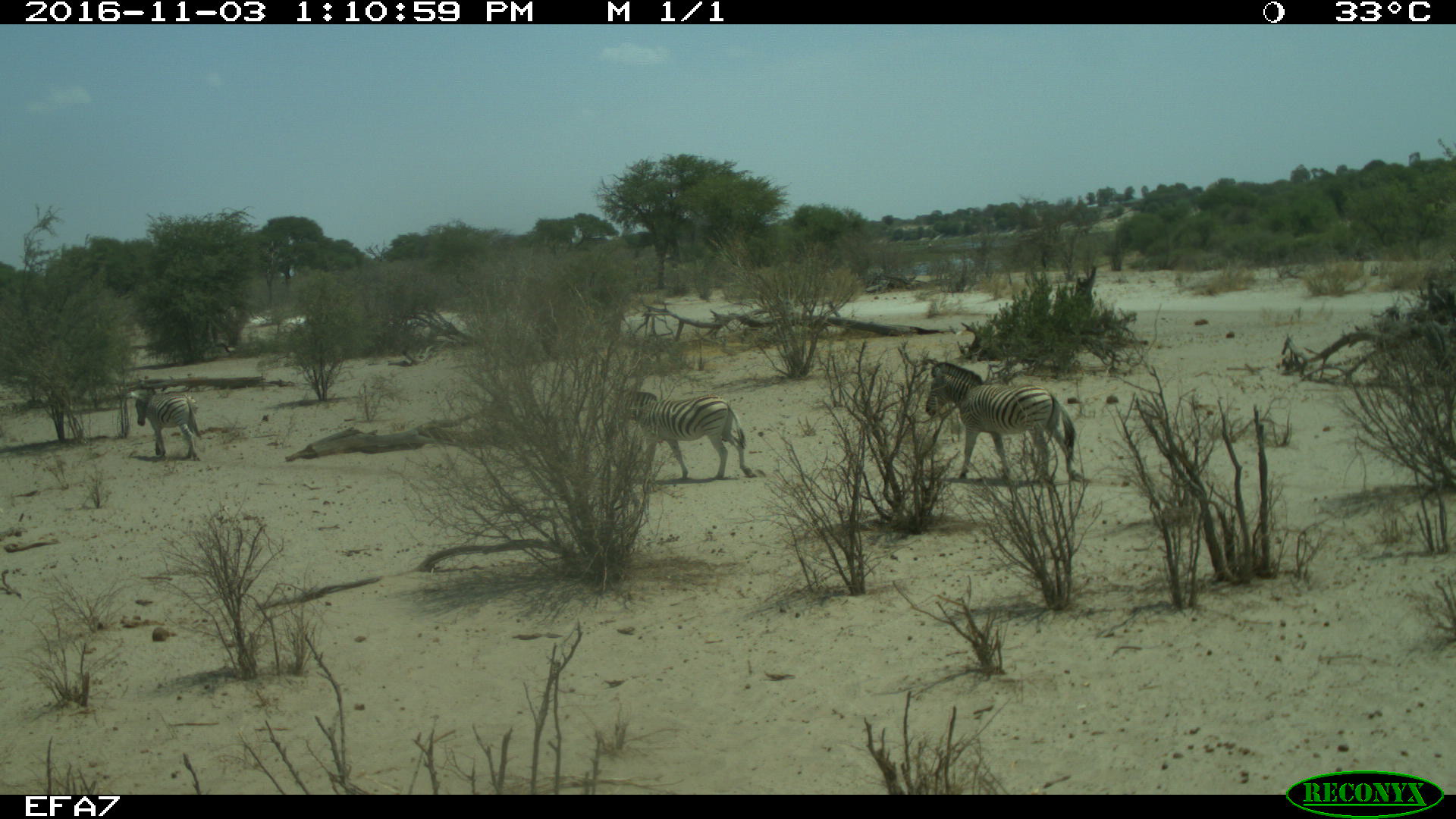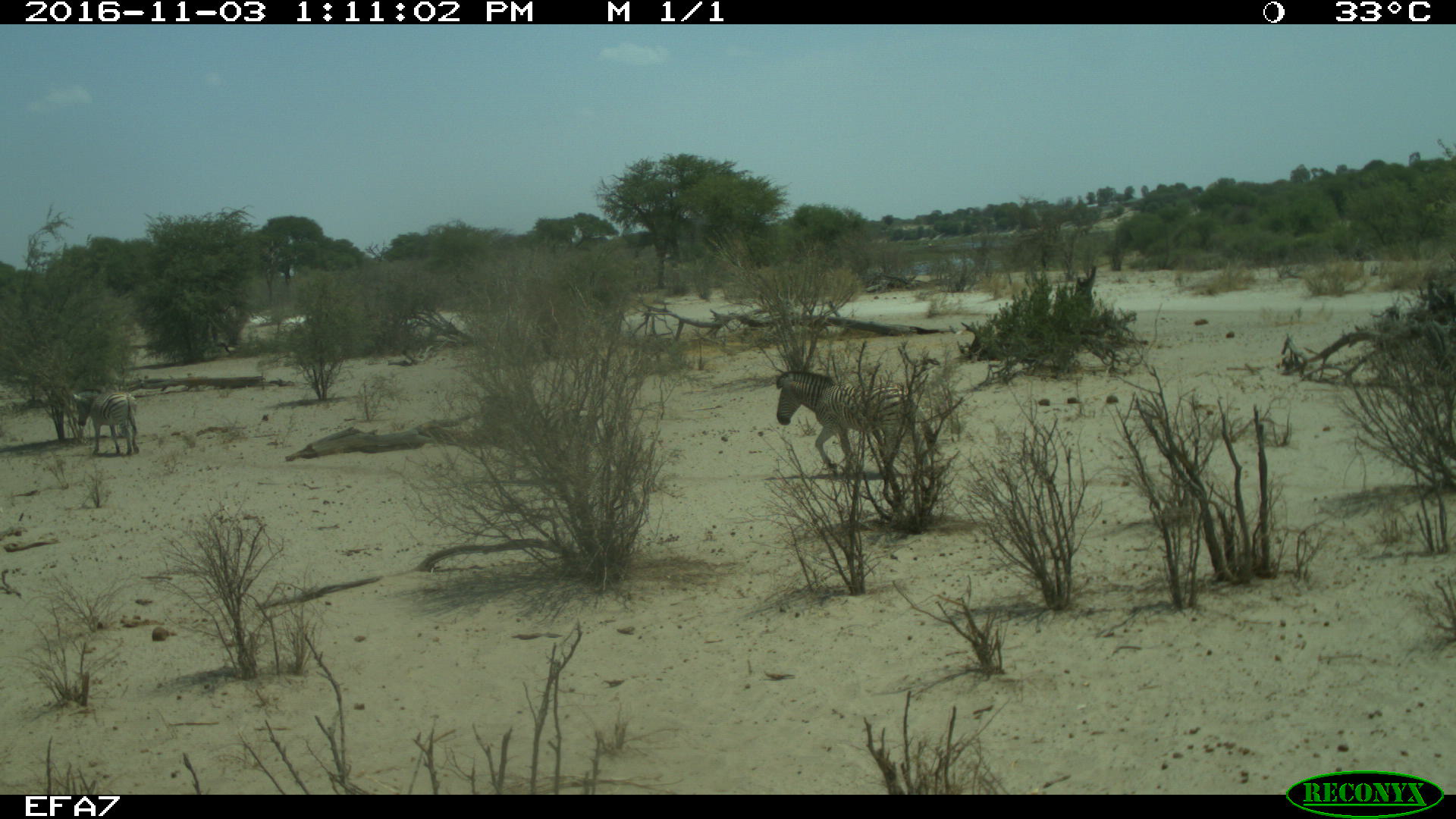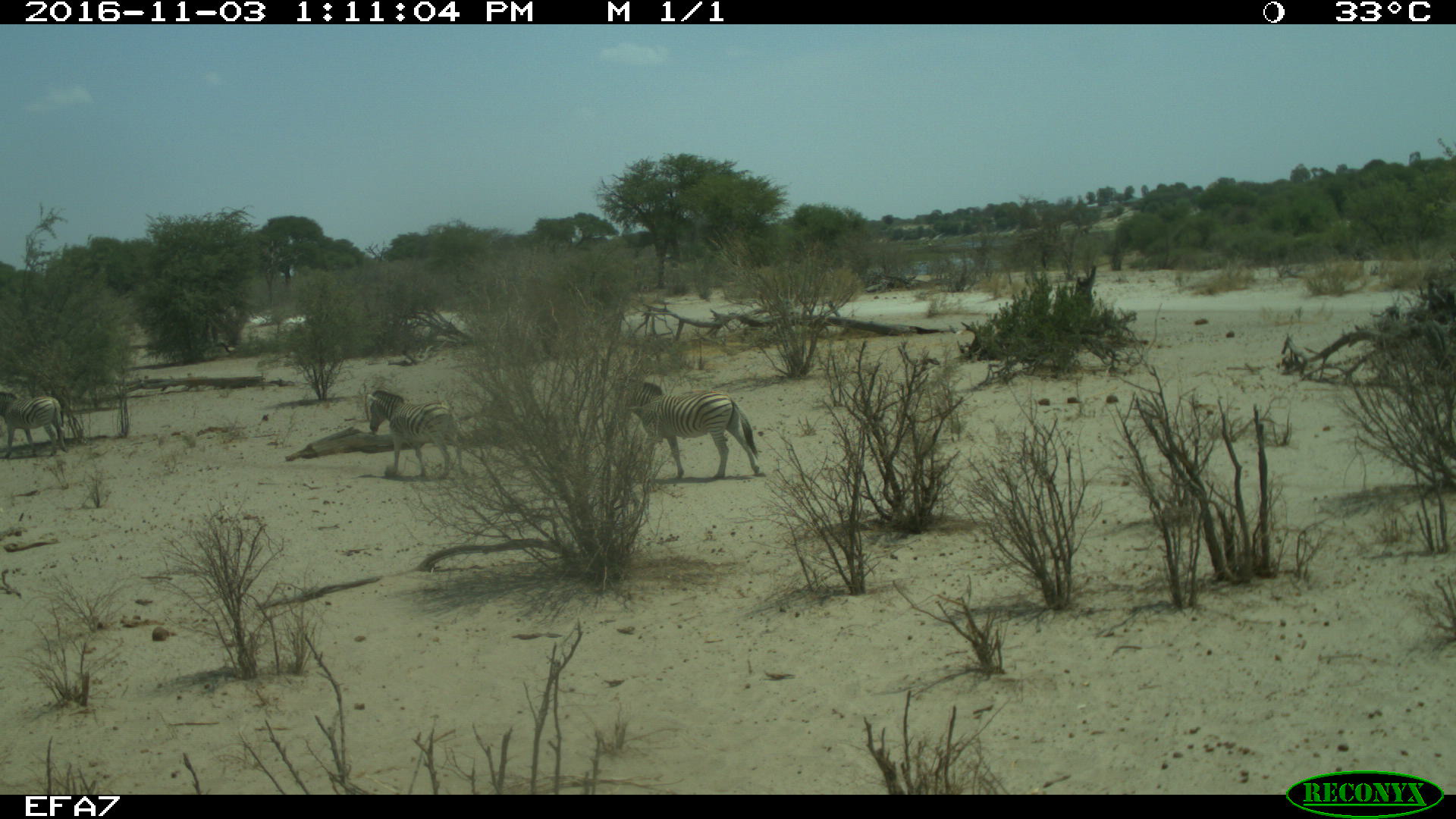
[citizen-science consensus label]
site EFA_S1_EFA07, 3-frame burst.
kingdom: Animalia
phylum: Chordata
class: Mammalia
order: Perissodactyla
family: Equidae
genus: Equus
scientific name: Equus quagga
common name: plains zebra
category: zebraplains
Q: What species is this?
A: Zebraplains (plains zebra) (Equus quagga).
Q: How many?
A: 3.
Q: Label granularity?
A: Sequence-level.